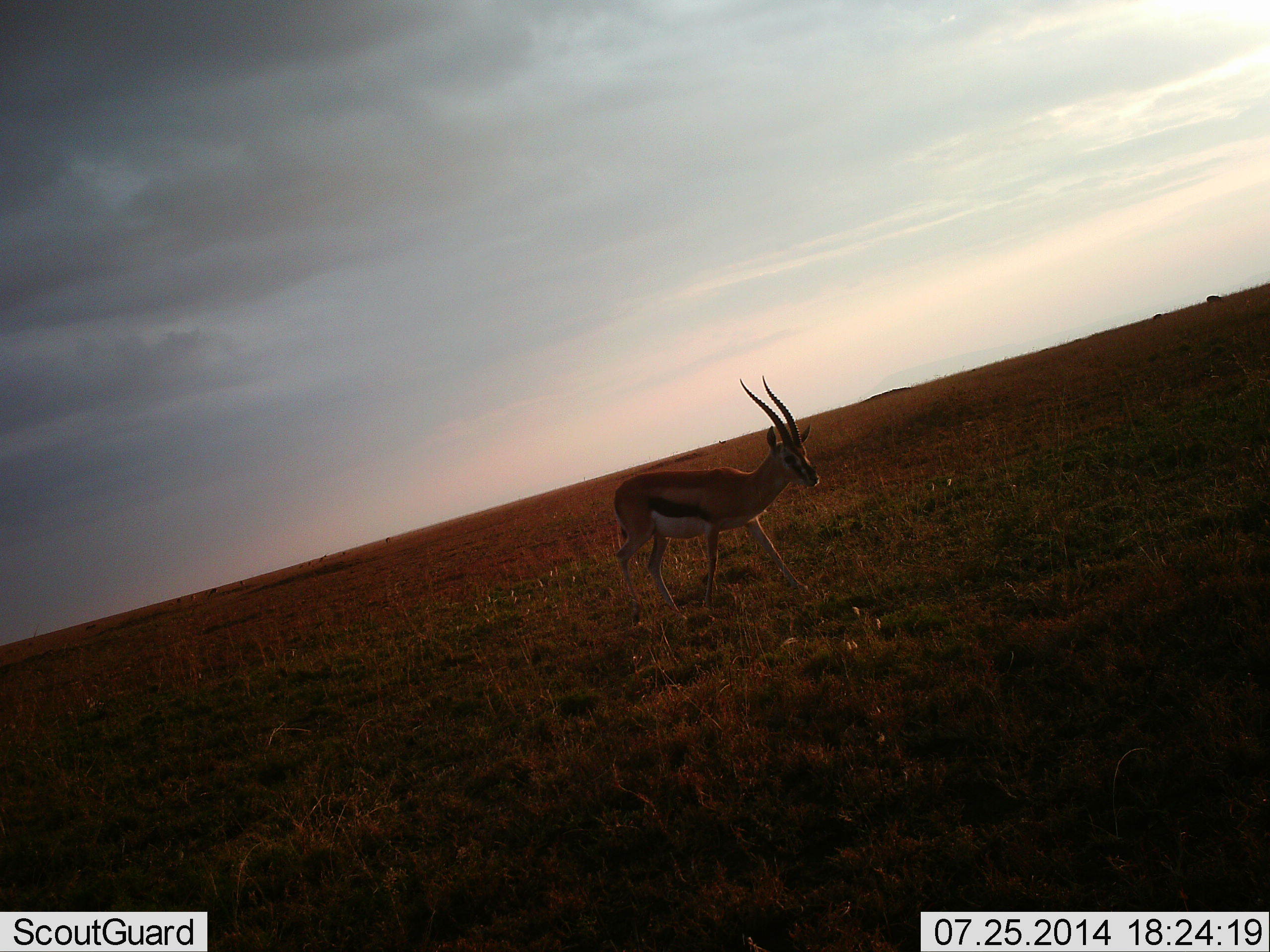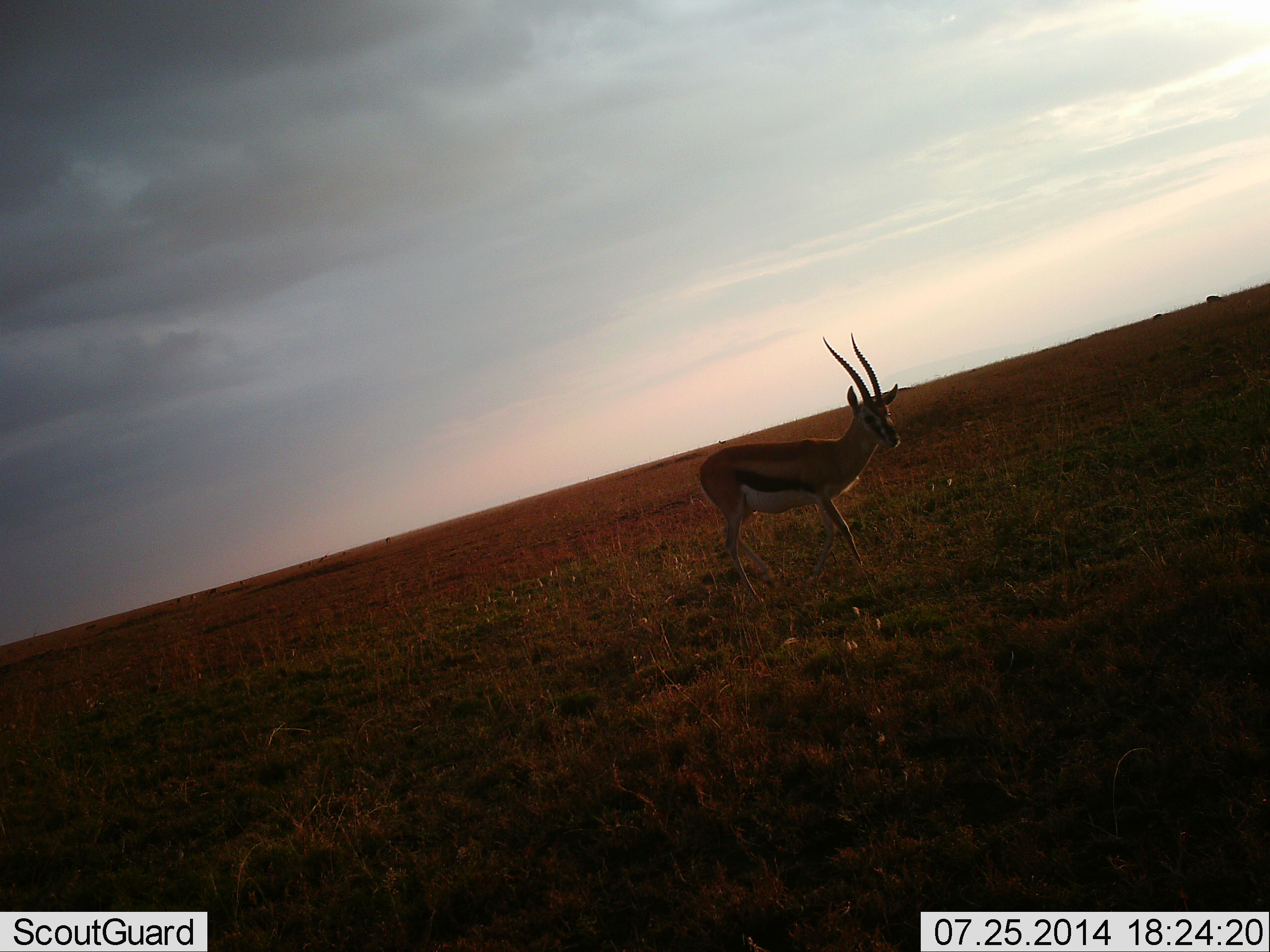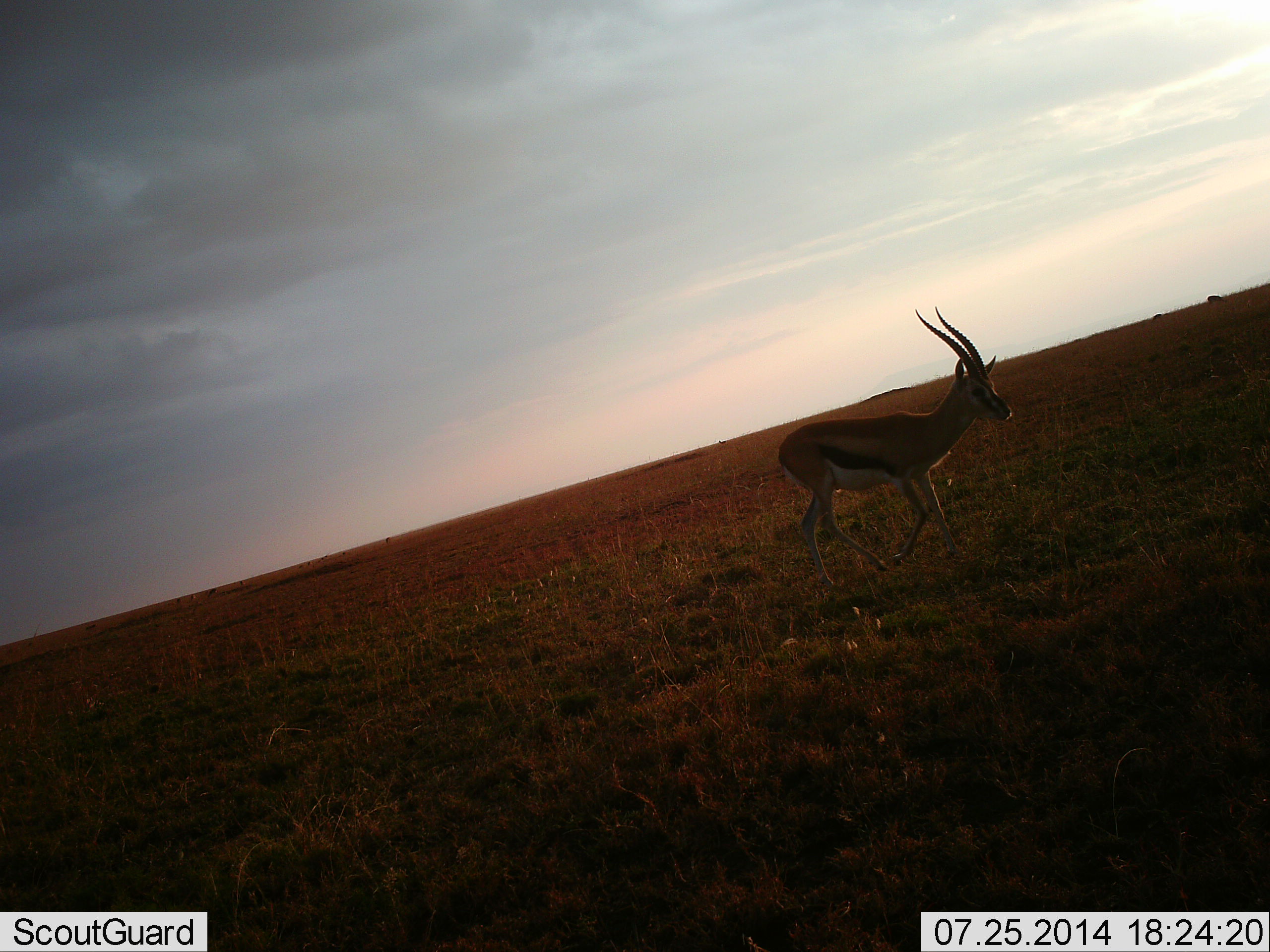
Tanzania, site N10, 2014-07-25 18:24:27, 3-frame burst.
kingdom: Animalia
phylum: Chordata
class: Mammalia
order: Artiodactyla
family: Bovidae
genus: Eudorcas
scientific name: Eudorcas thomsonii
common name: thomson's gazelle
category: gazellethomsons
Gazellethomsons (thomson's gazelle) (Eudorcas thomsonii), count 1. Behavior (volunteer vote fractions): standing 10%, resting 0%, moving 100%, interacting 0%. Young present (vote fraction): 0%. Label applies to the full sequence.